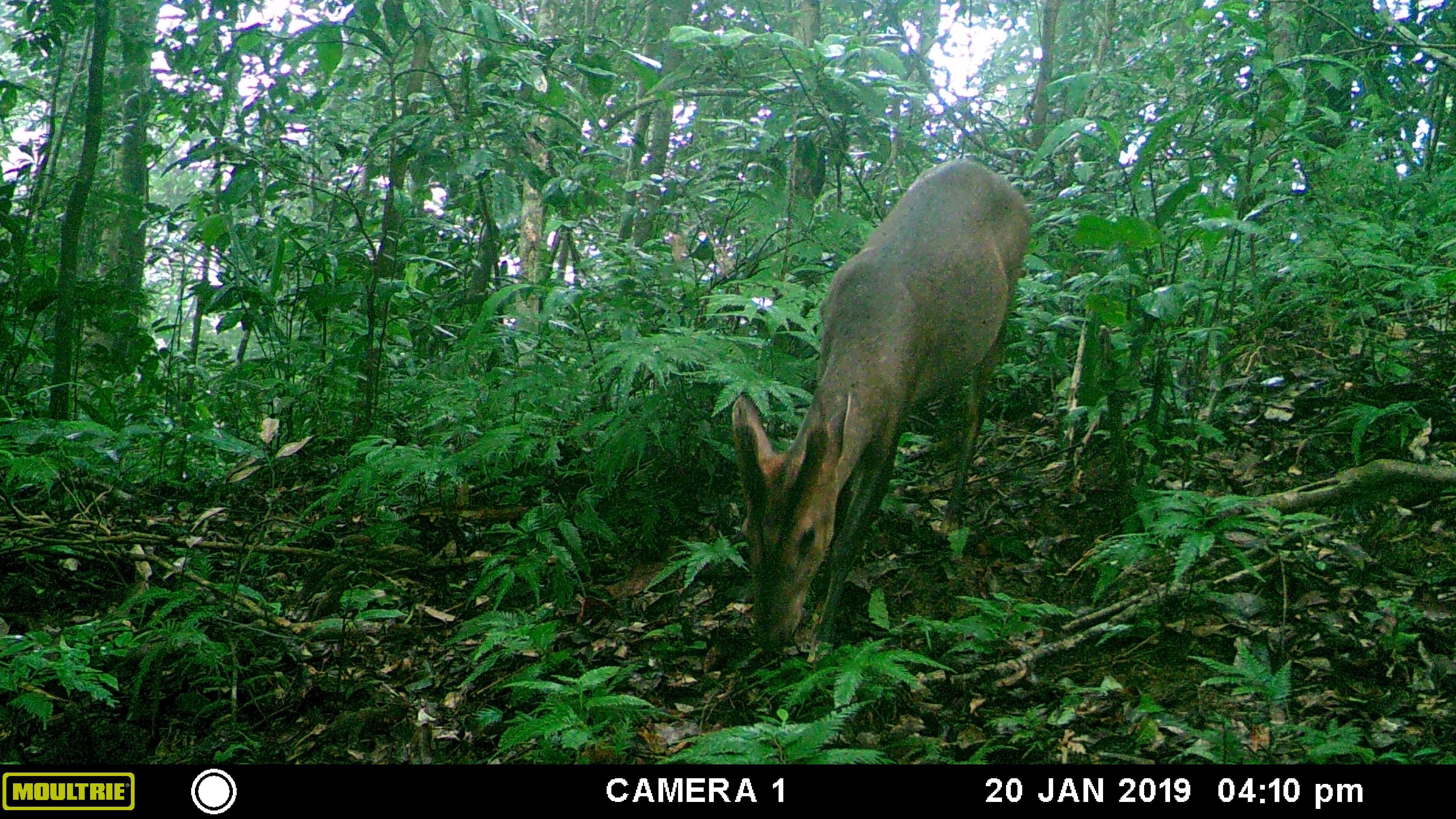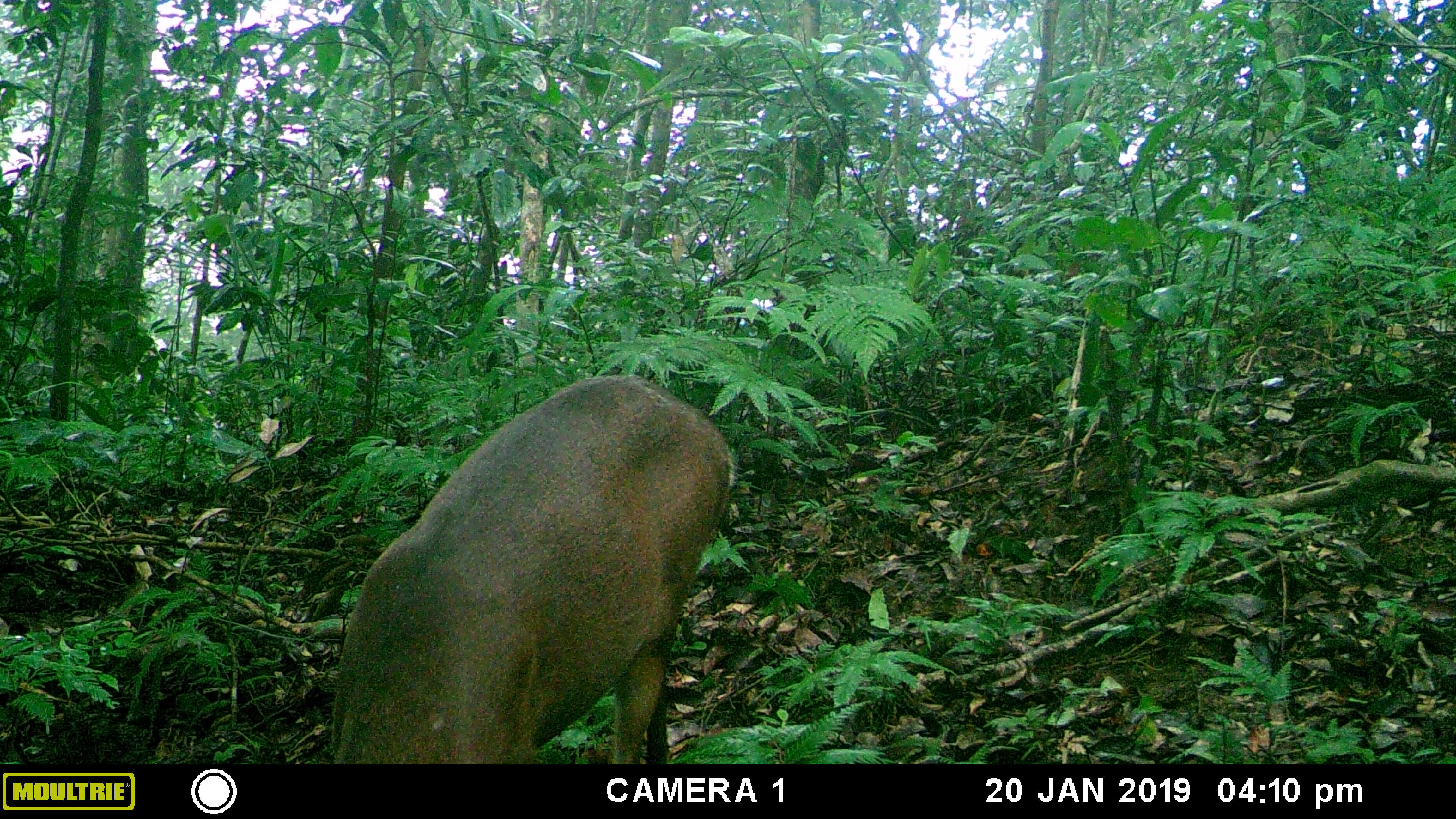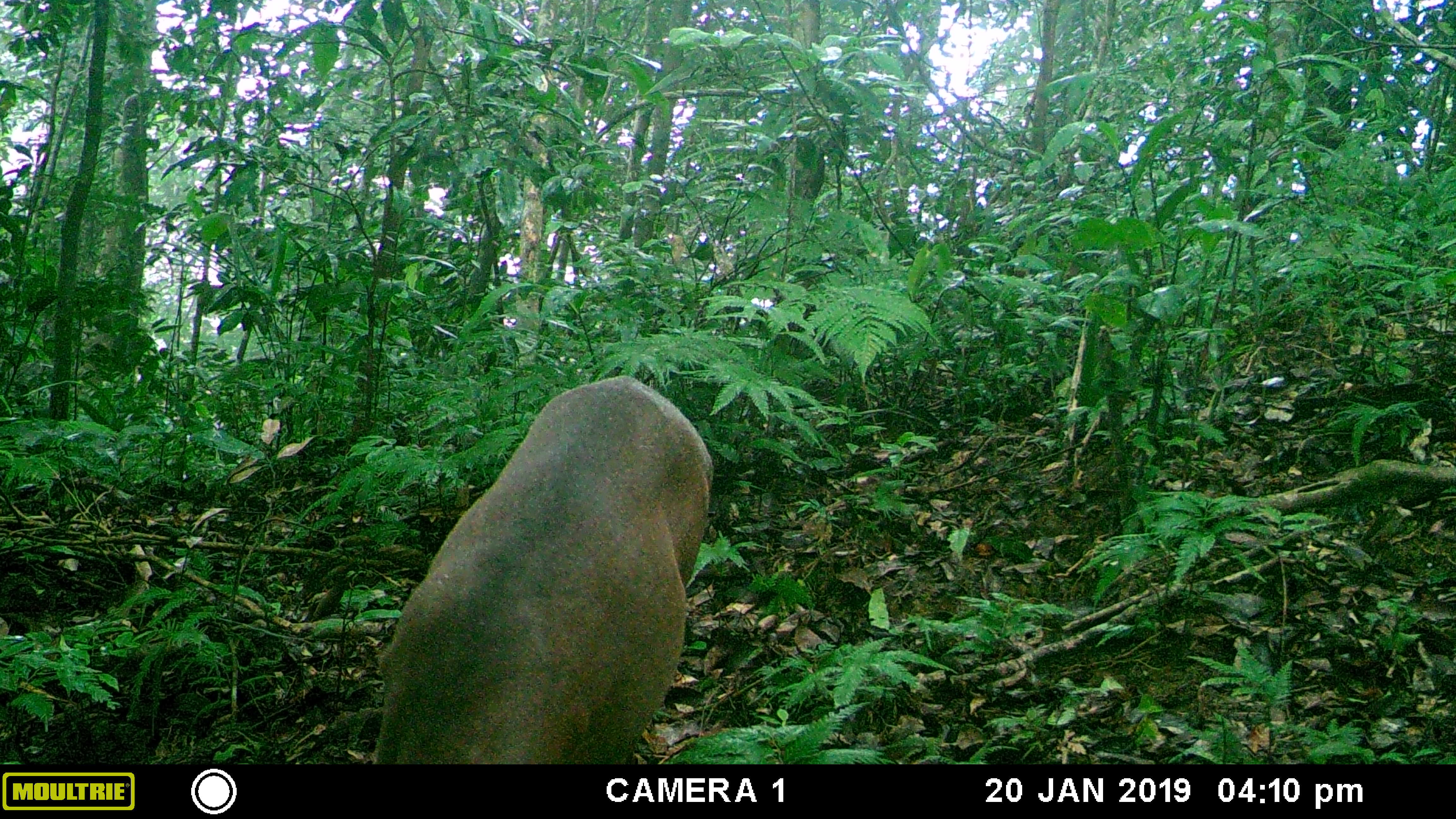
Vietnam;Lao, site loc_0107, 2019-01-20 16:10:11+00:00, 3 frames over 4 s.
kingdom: Animalia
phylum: Chordata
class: Mammalia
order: Artiodactyla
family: Cervidae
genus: Muntiacus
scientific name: Muntiacus rooseveltorum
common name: roosevelt's muntjac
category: roosevelts muntjac group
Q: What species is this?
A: Roosevelts muntjac group (roosevelt's muntjac) (Muntiacus rooseveltorum).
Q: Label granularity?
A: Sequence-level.